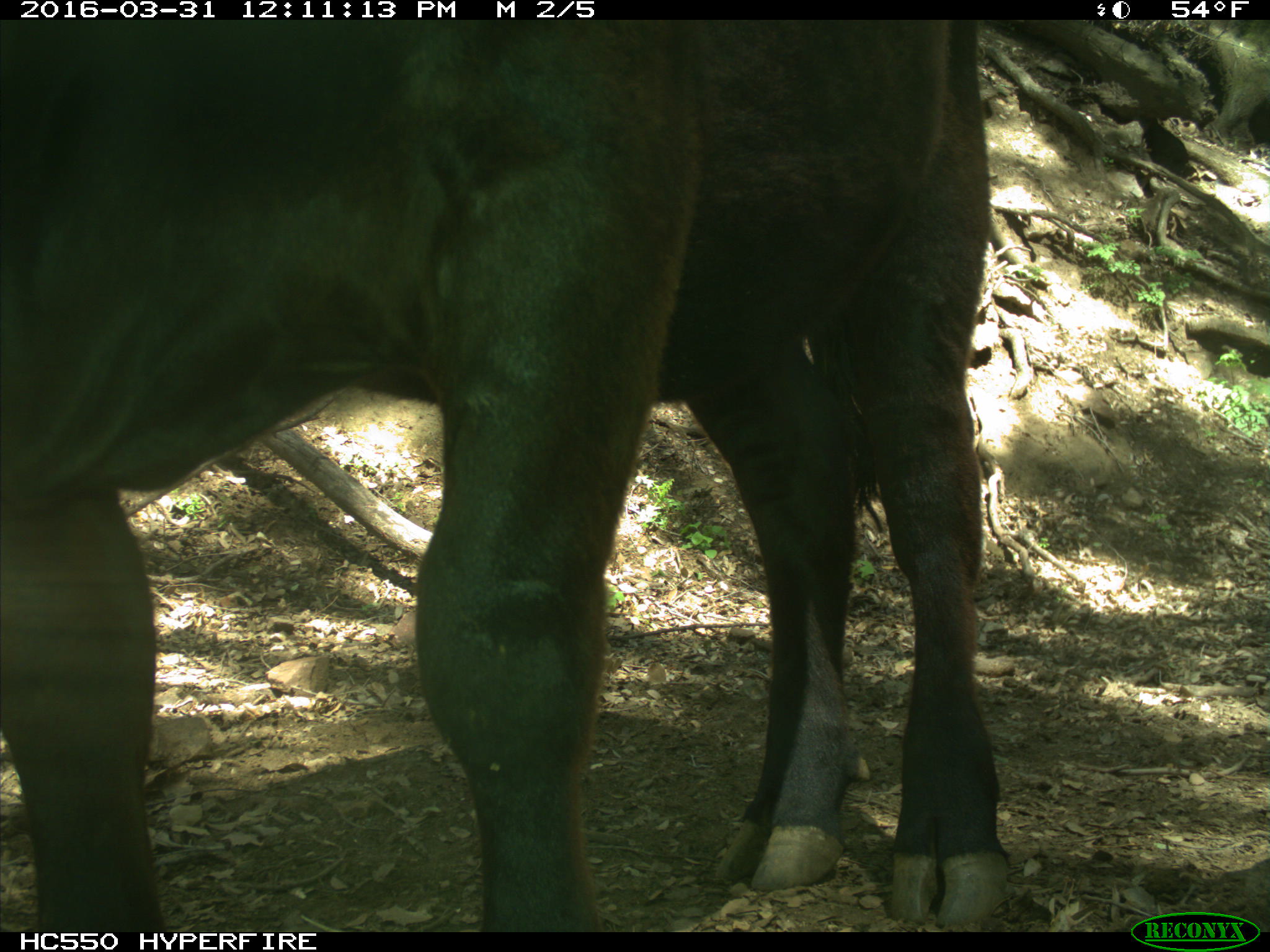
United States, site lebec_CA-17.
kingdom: Animalia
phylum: Chordata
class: Mammalia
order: Artiodactyla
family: Bovidae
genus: Bos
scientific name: Bos taurus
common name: domestic cow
Bos taurus (domestic cow).